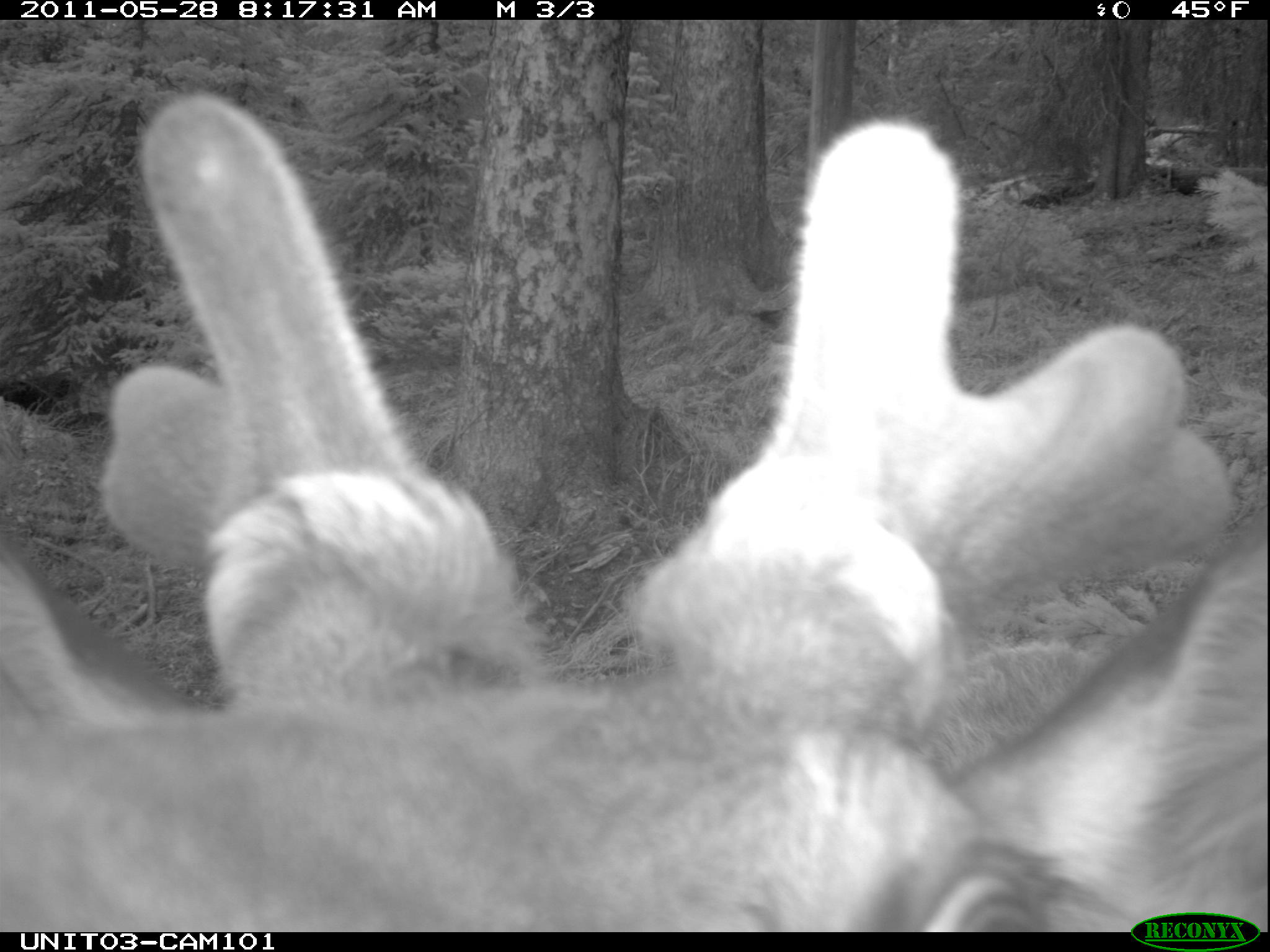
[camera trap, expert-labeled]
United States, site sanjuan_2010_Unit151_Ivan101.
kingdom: Animalia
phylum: Chordata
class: Mammalia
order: Artiodactyla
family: Cervidae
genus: Cervus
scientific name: Cervus elaphus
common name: red deer